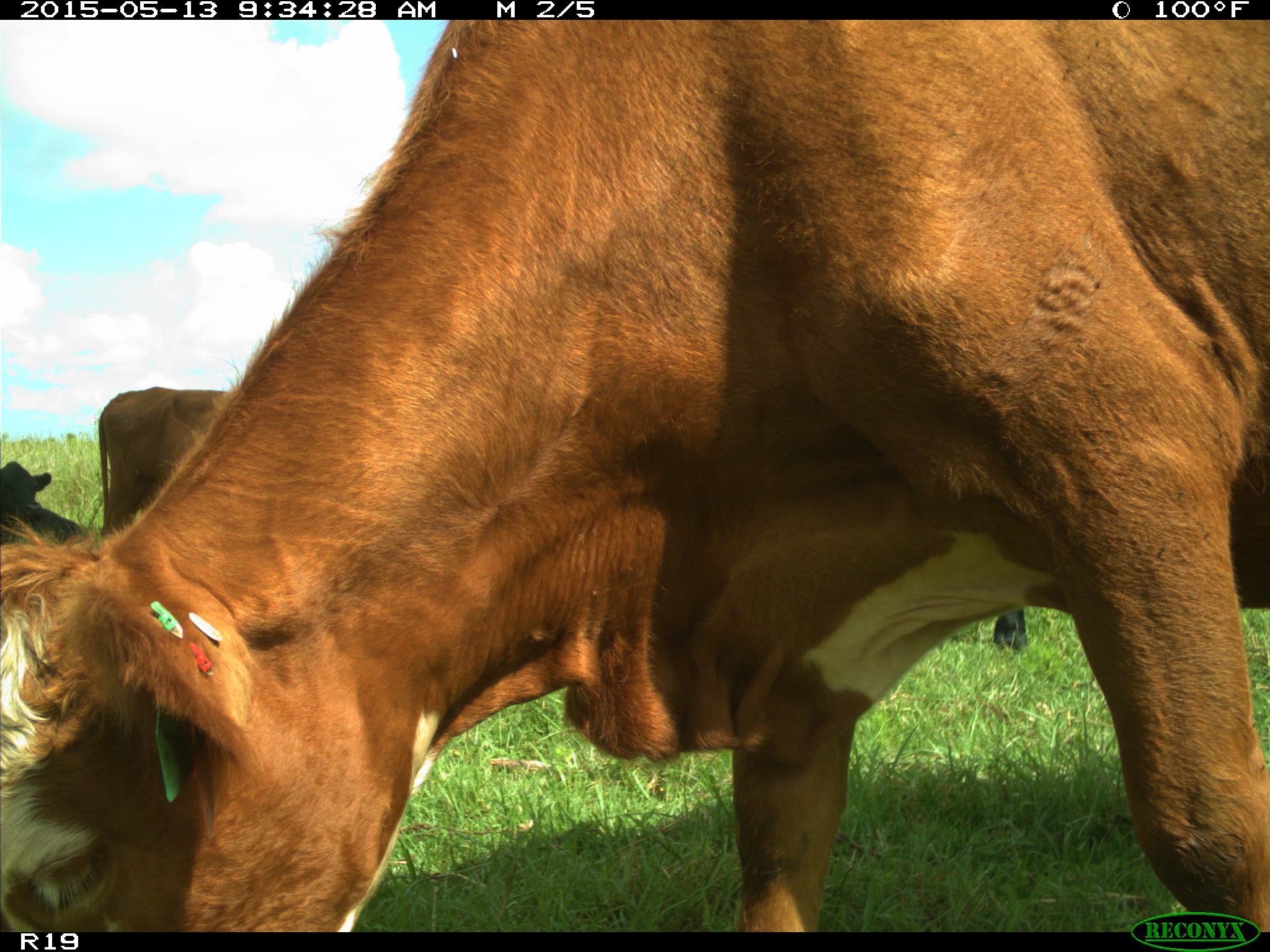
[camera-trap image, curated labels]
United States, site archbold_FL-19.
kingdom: Animalia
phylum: Chordata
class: Mammalia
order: Artiodactyla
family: Bovidae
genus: Bos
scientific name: Bos taurus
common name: domestic cow